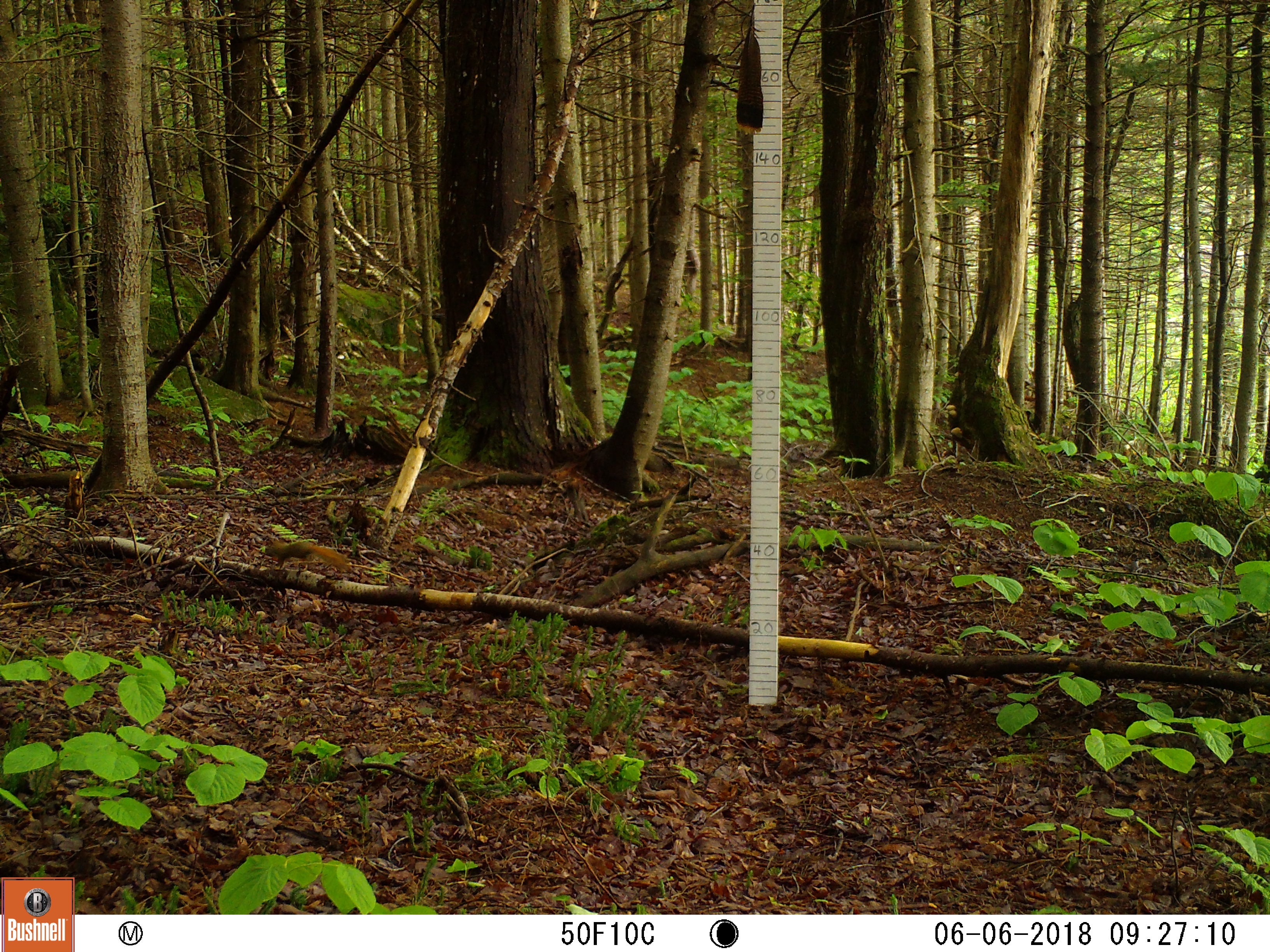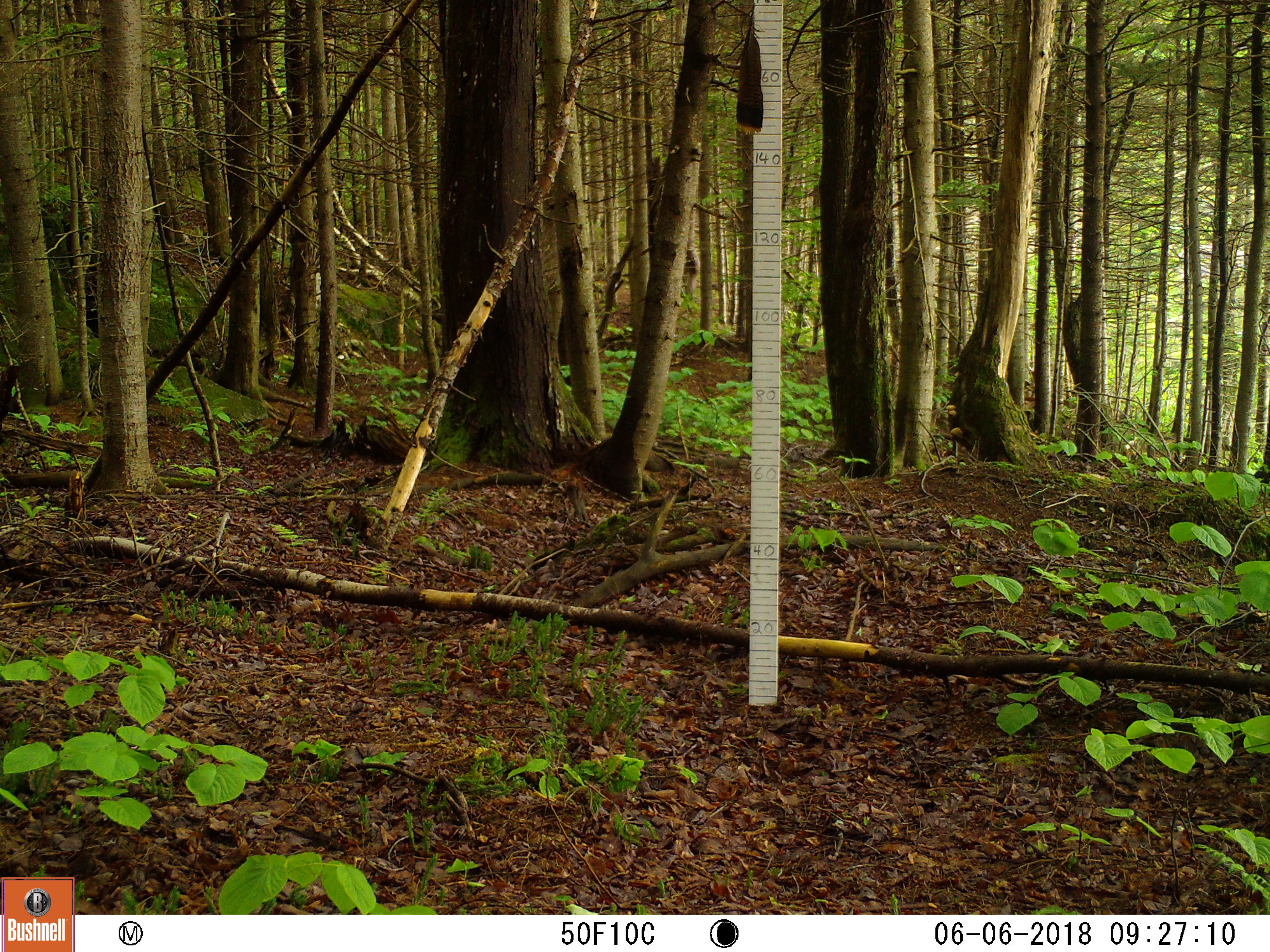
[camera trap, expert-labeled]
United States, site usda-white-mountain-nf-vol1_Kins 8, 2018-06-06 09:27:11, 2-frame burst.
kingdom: Animalia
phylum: Chordata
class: Mammalia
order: Rodentia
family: Sciuridae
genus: Tamiasciurus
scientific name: Tamiasciurus hudsonicus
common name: red squirrel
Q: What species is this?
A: Red squirrel (Tamiasciurus hudsonicus).